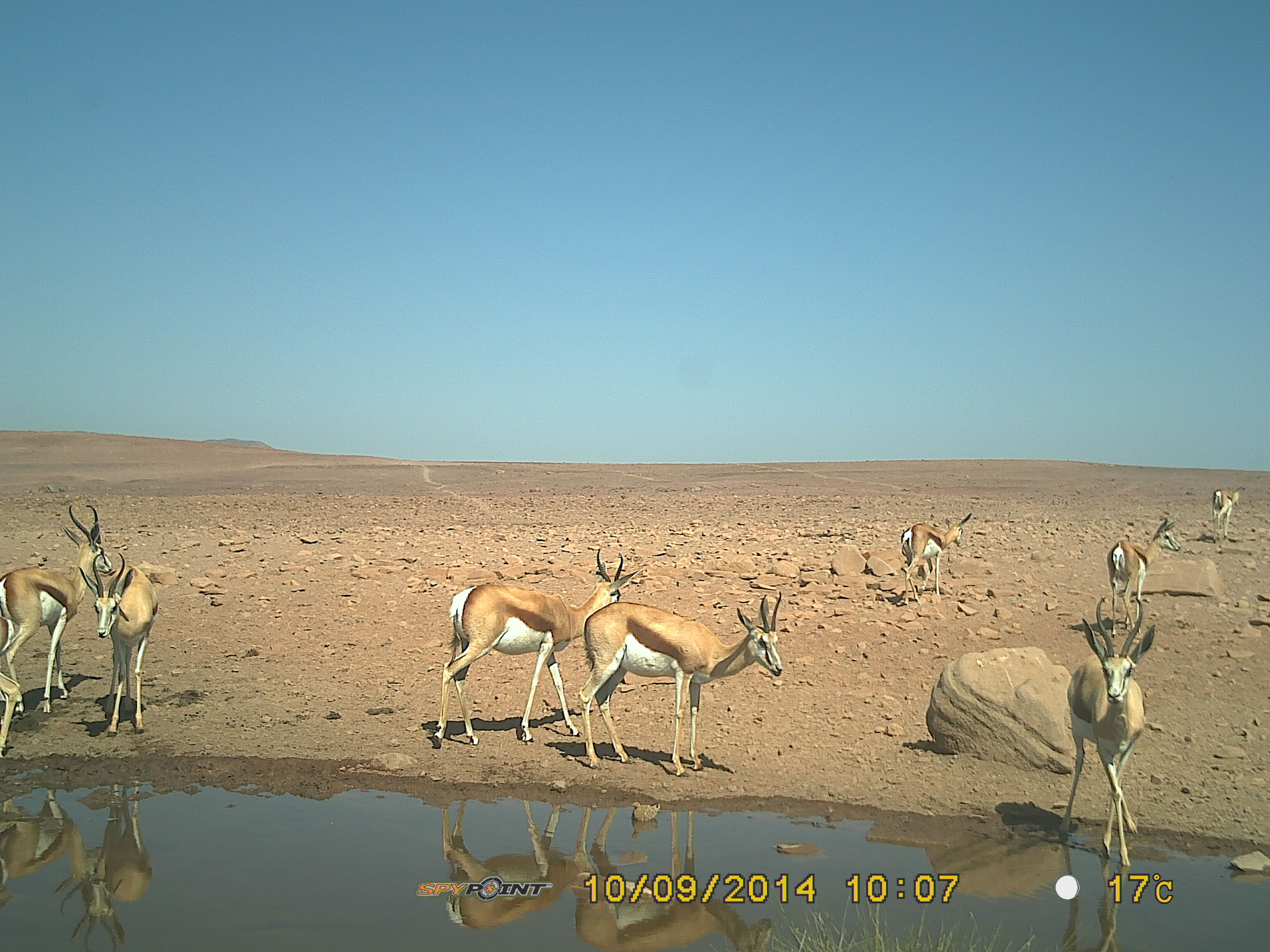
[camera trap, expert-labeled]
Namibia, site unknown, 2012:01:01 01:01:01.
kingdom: Animalia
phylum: Chordata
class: Mammalia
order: Artiodactyla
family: Bovidae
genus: Antidorcas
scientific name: Antidorcas marsupialis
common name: springbok